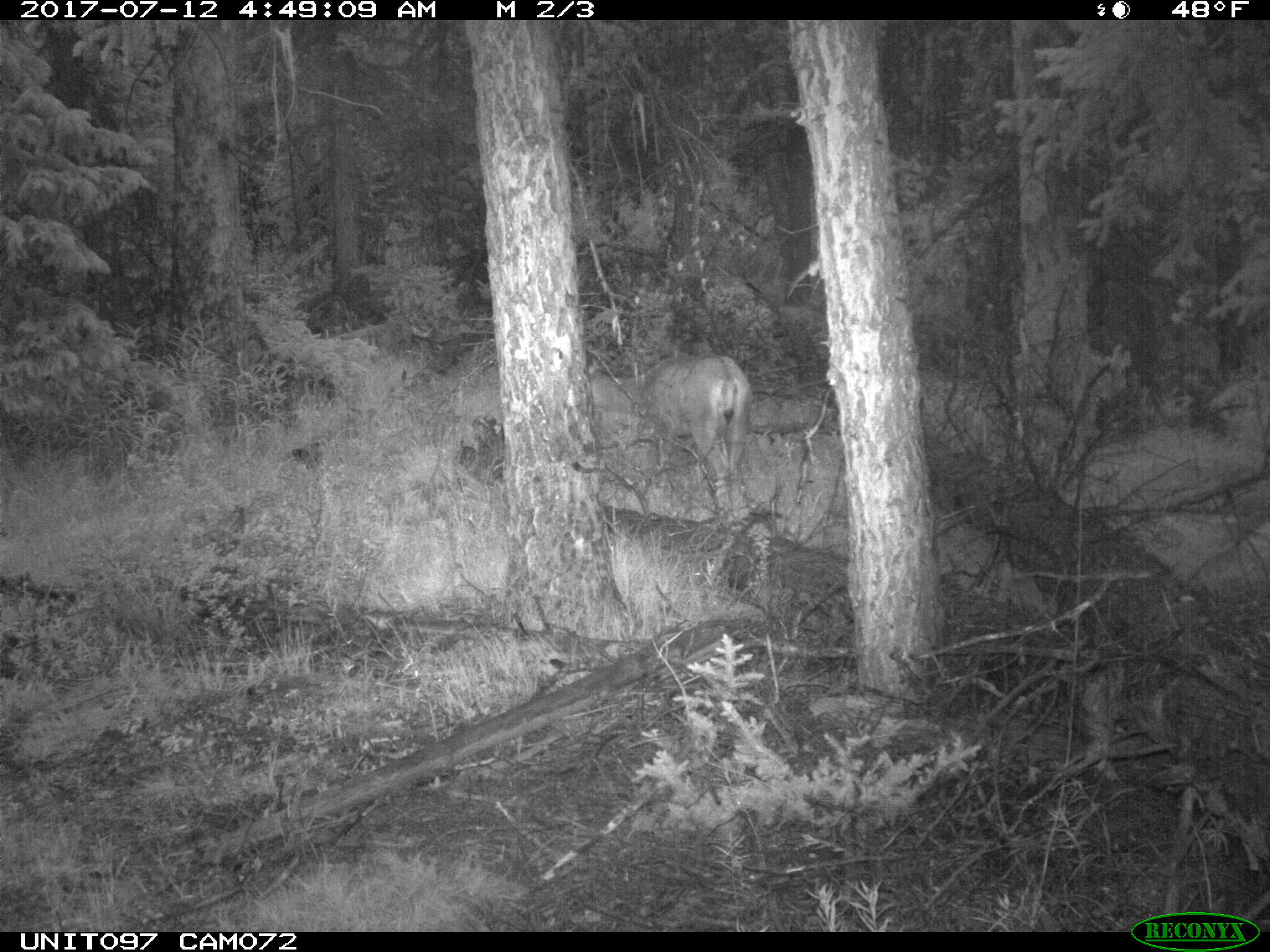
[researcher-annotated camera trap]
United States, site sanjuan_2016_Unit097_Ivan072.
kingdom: Animalia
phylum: Chordata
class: Mammalia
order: Artiodactyla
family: Cervidae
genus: Odocoileus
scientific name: Odocoileus hemionus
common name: mule deer